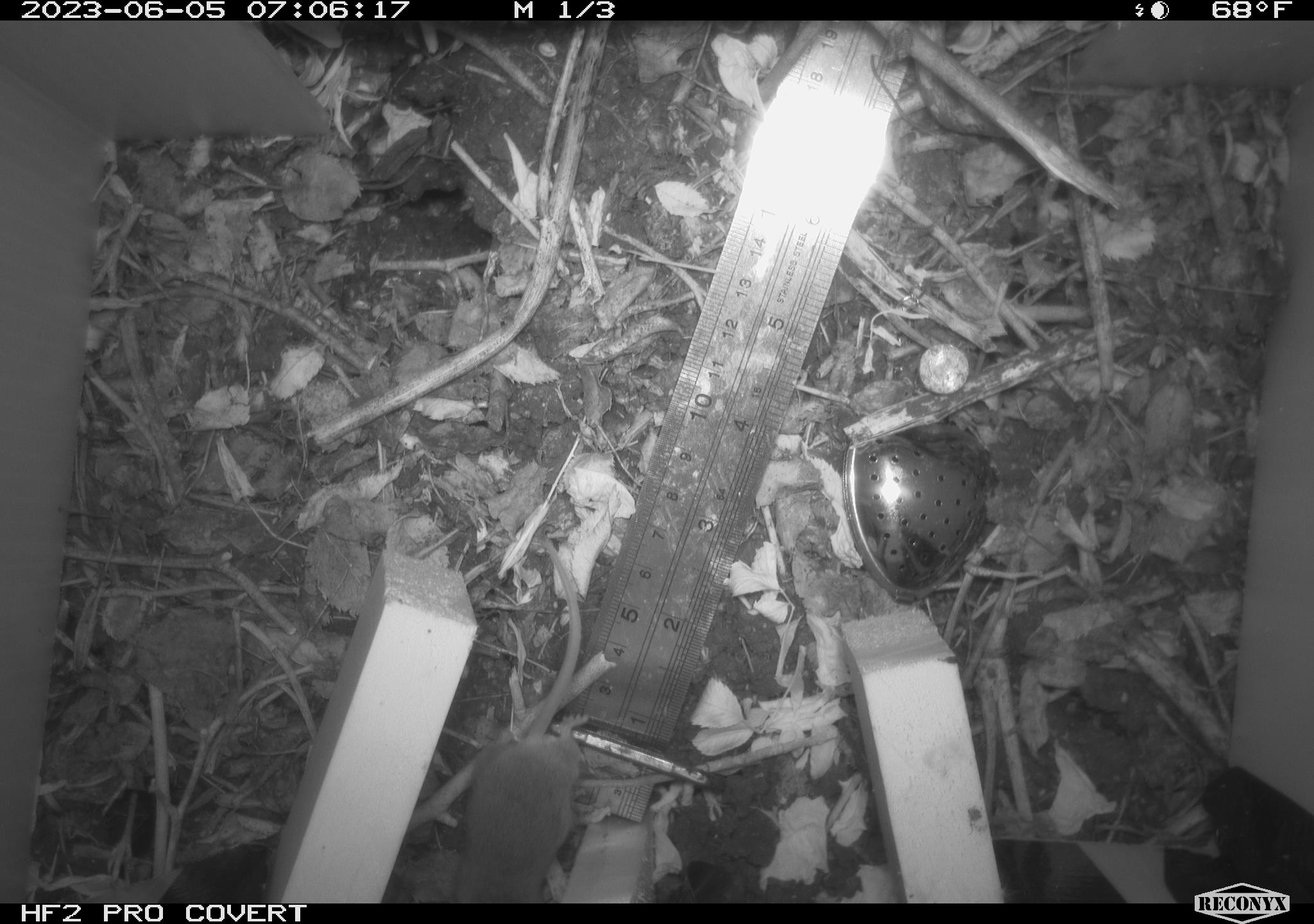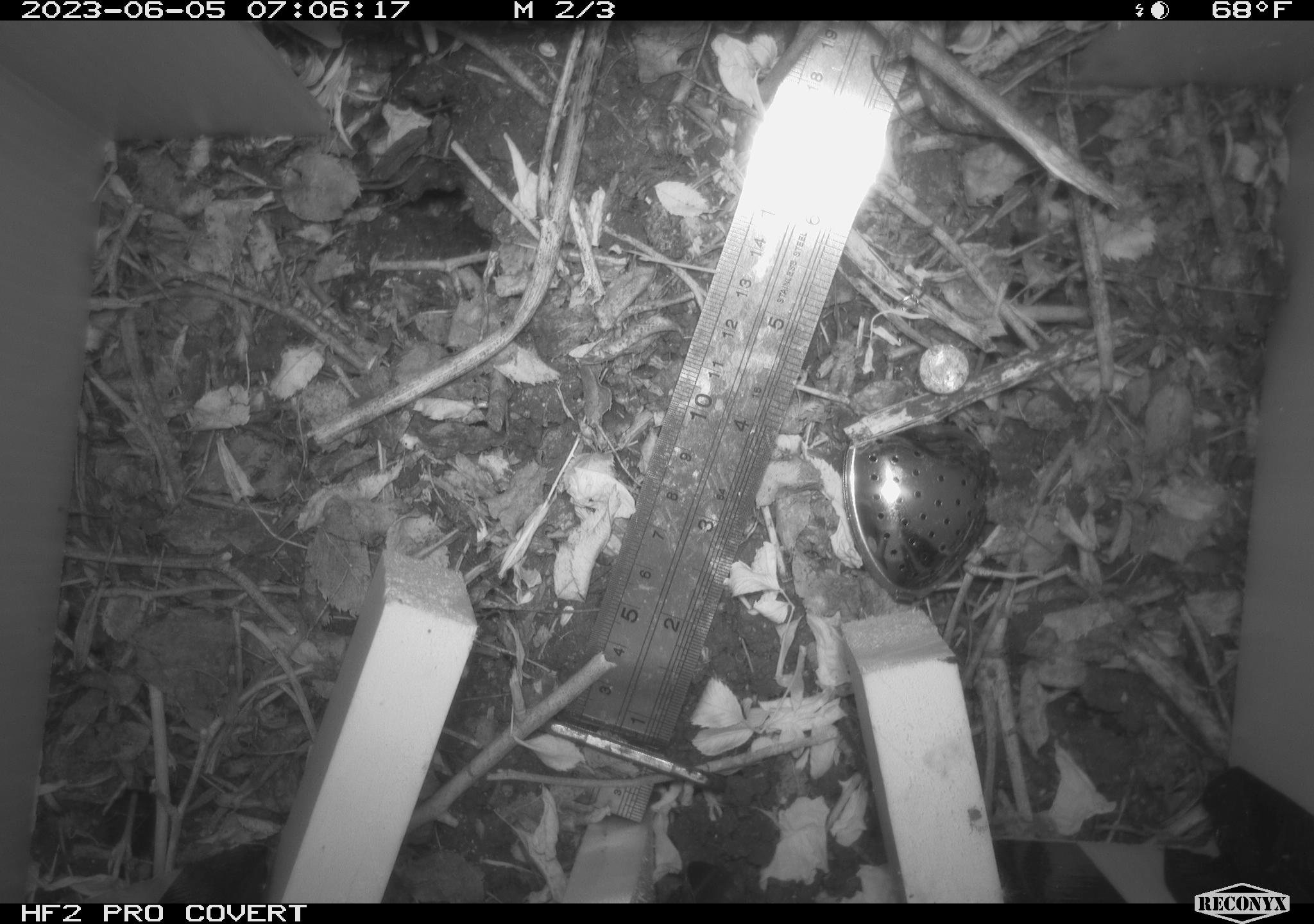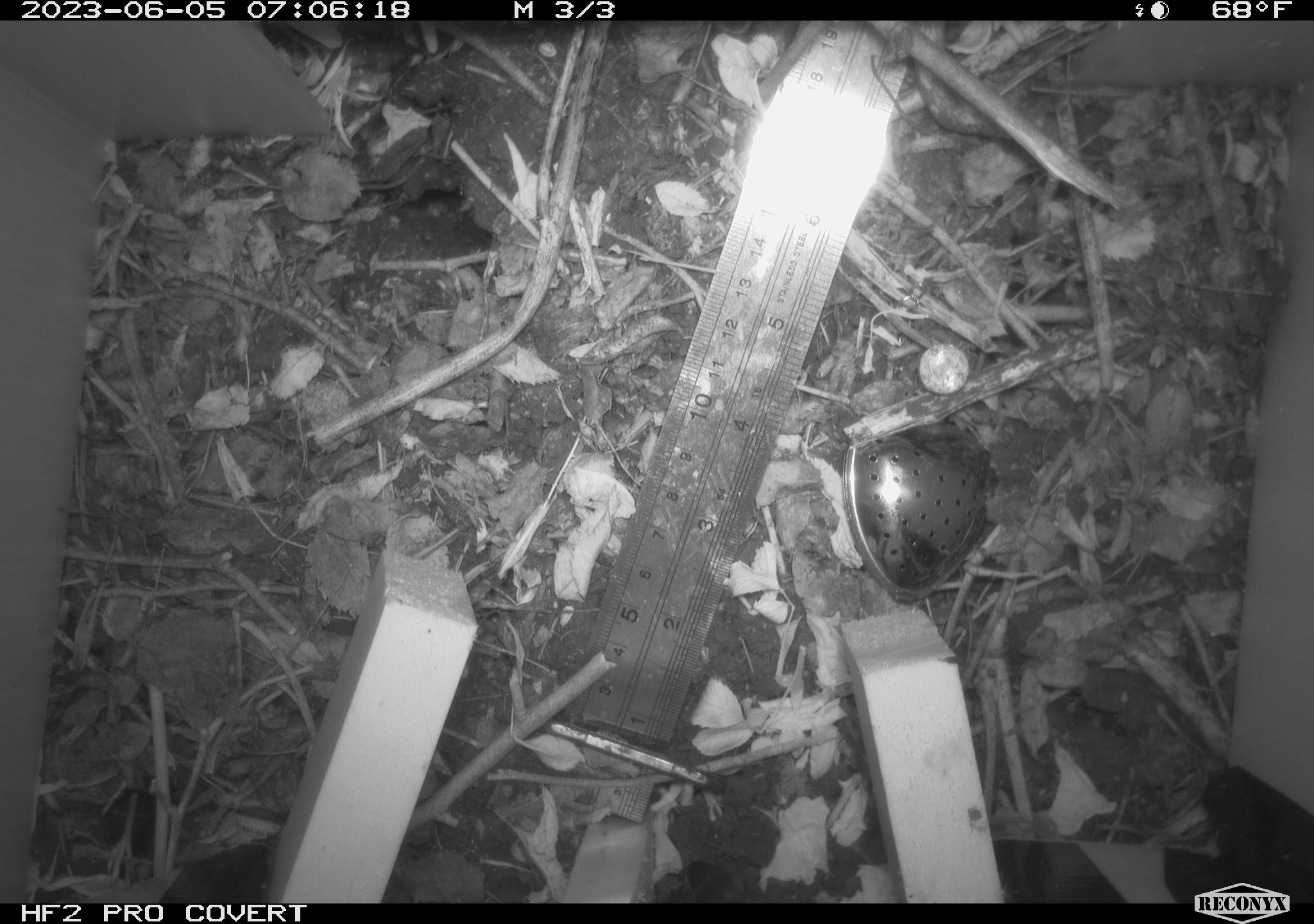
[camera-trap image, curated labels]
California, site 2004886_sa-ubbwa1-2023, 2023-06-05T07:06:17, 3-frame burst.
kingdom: Animalia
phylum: Chordata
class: Mammalia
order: Rodentia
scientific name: Rodentia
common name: rodent